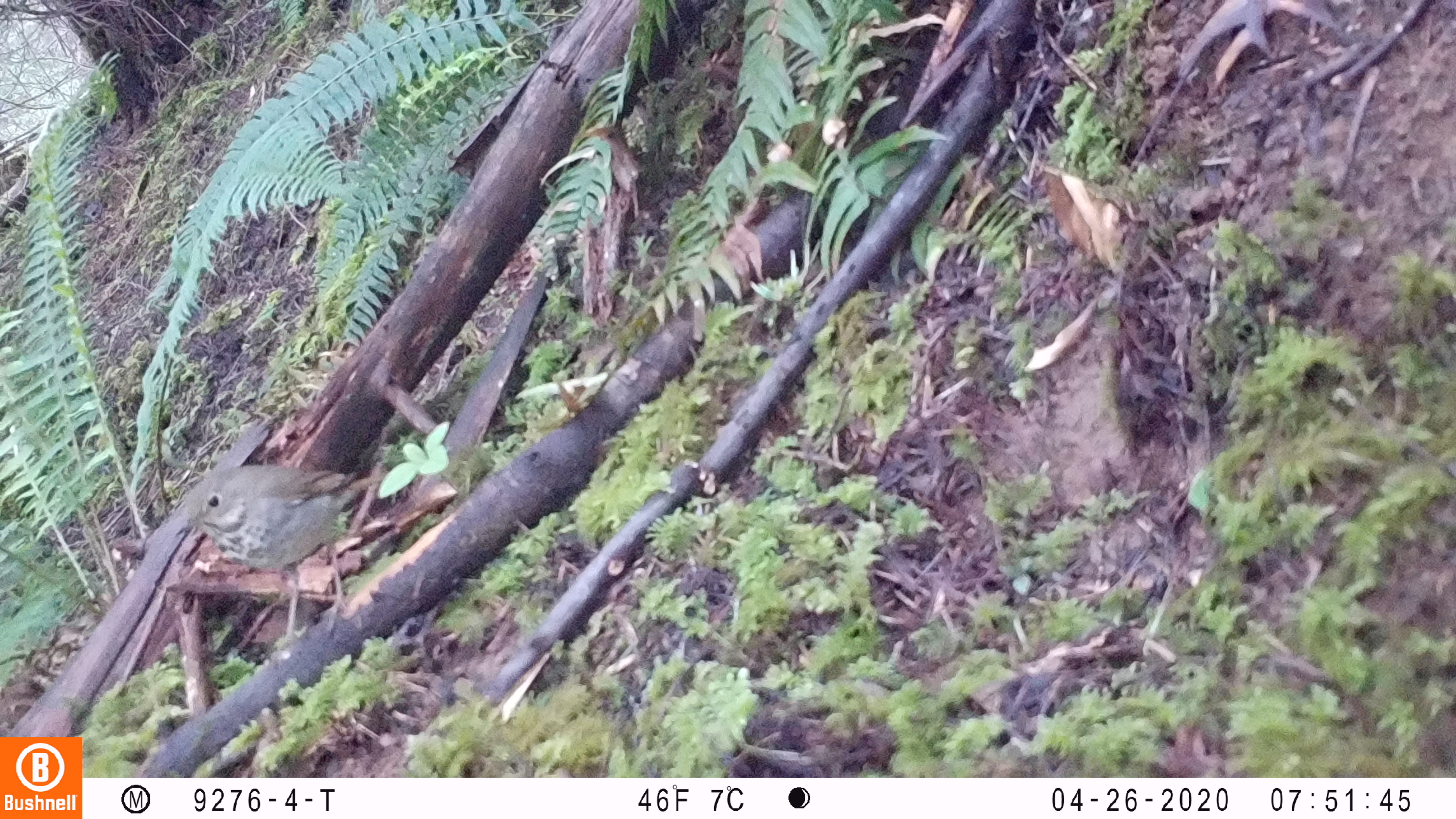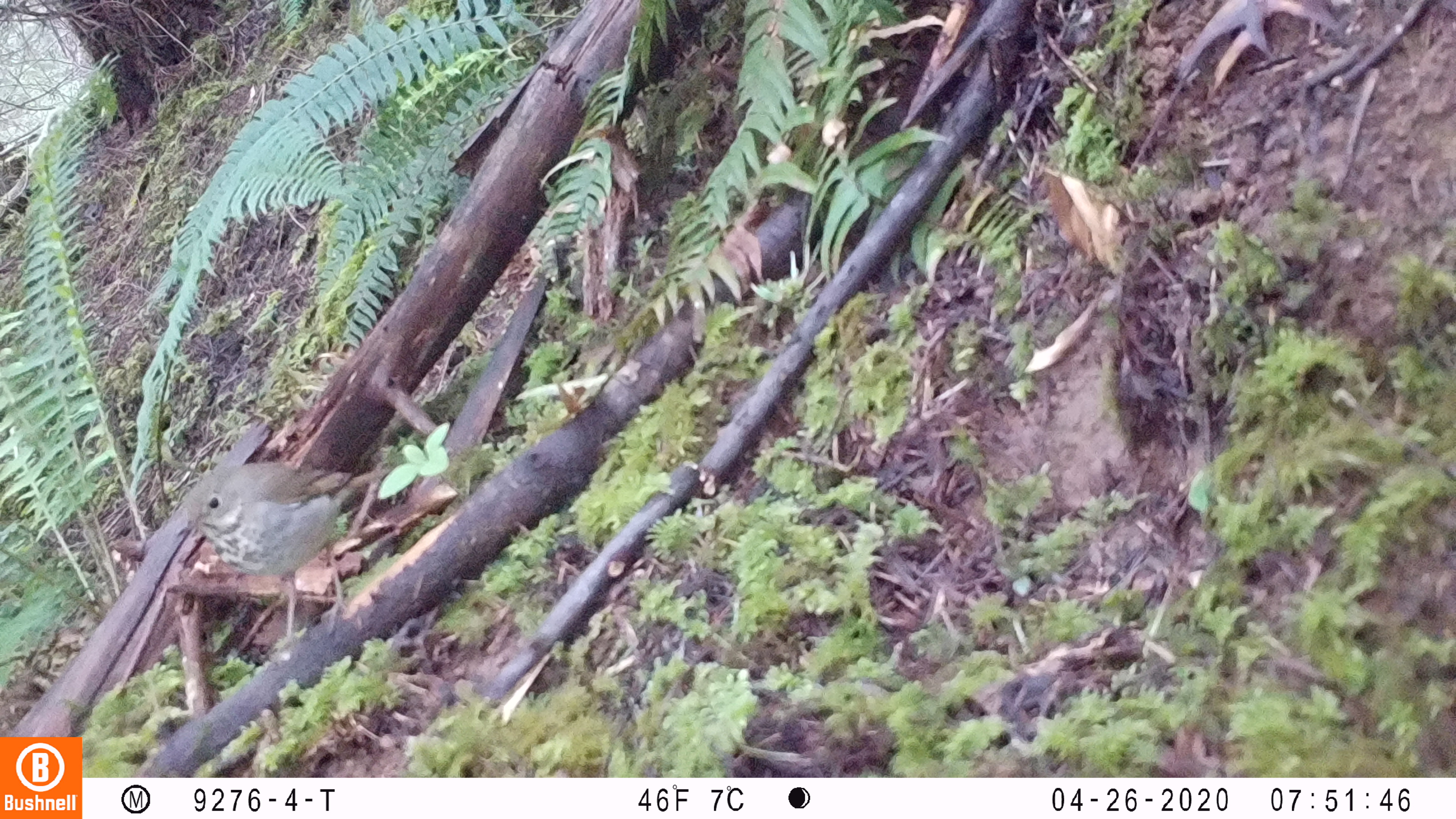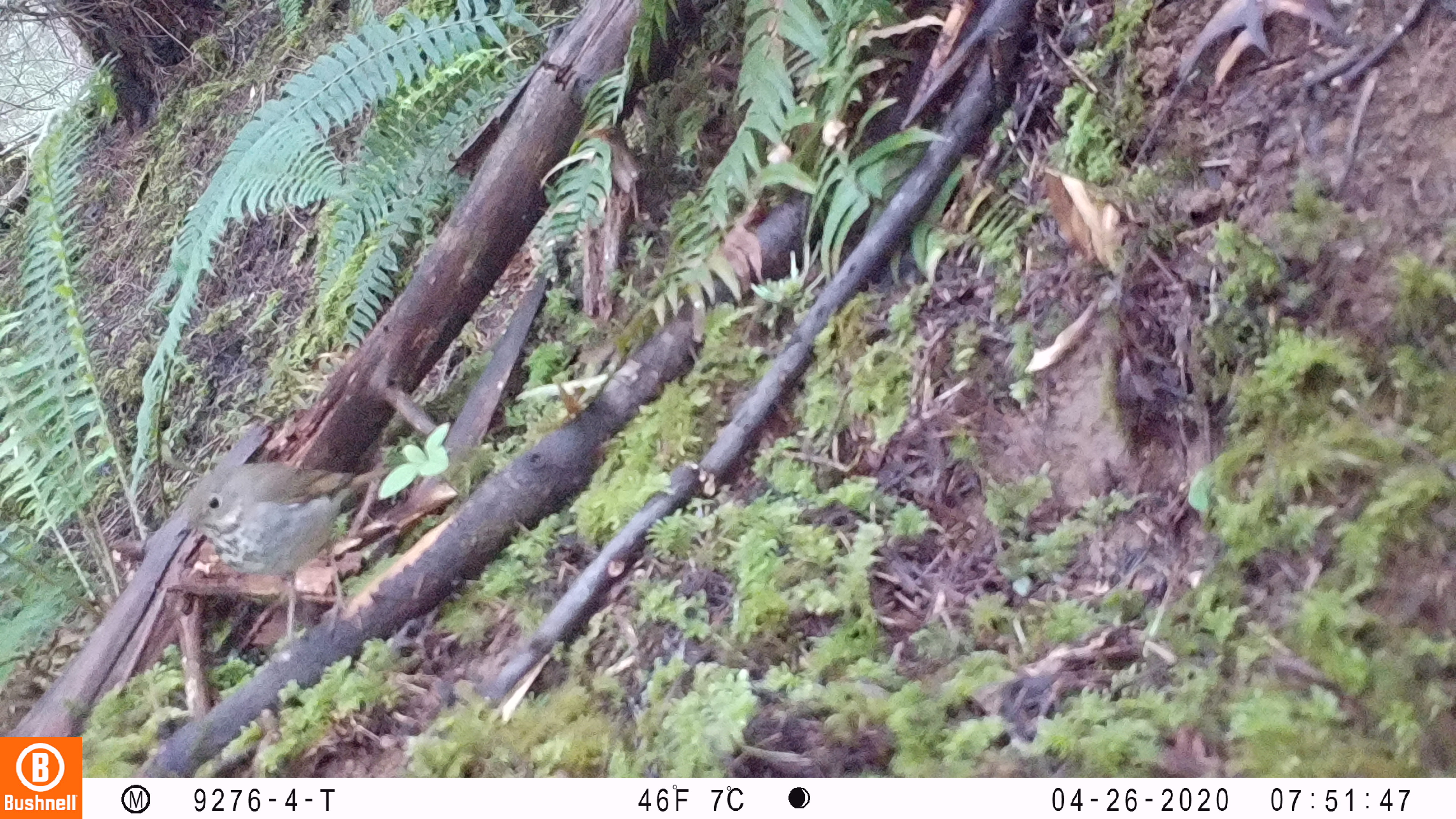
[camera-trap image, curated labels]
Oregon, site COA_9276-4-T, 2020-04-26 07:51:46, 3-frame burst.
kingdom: Animalia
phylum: Chordata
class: Aves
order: Passeriformes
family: Turdidae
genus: Catharus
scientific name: Catharus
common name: brown thrushes and nightingale-thrushes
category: catharus species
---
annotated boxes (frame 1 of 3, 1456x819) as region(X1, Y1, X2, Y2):
catharus species: region(172, 454, 406, 660)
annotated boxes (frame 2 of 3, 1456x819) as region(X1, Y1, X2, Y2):
catharus species: region(156, 455, 400, 660)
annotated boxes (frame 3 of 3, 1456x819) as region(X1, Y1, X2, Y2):
catharus species: region(168, 449, 405, 653)